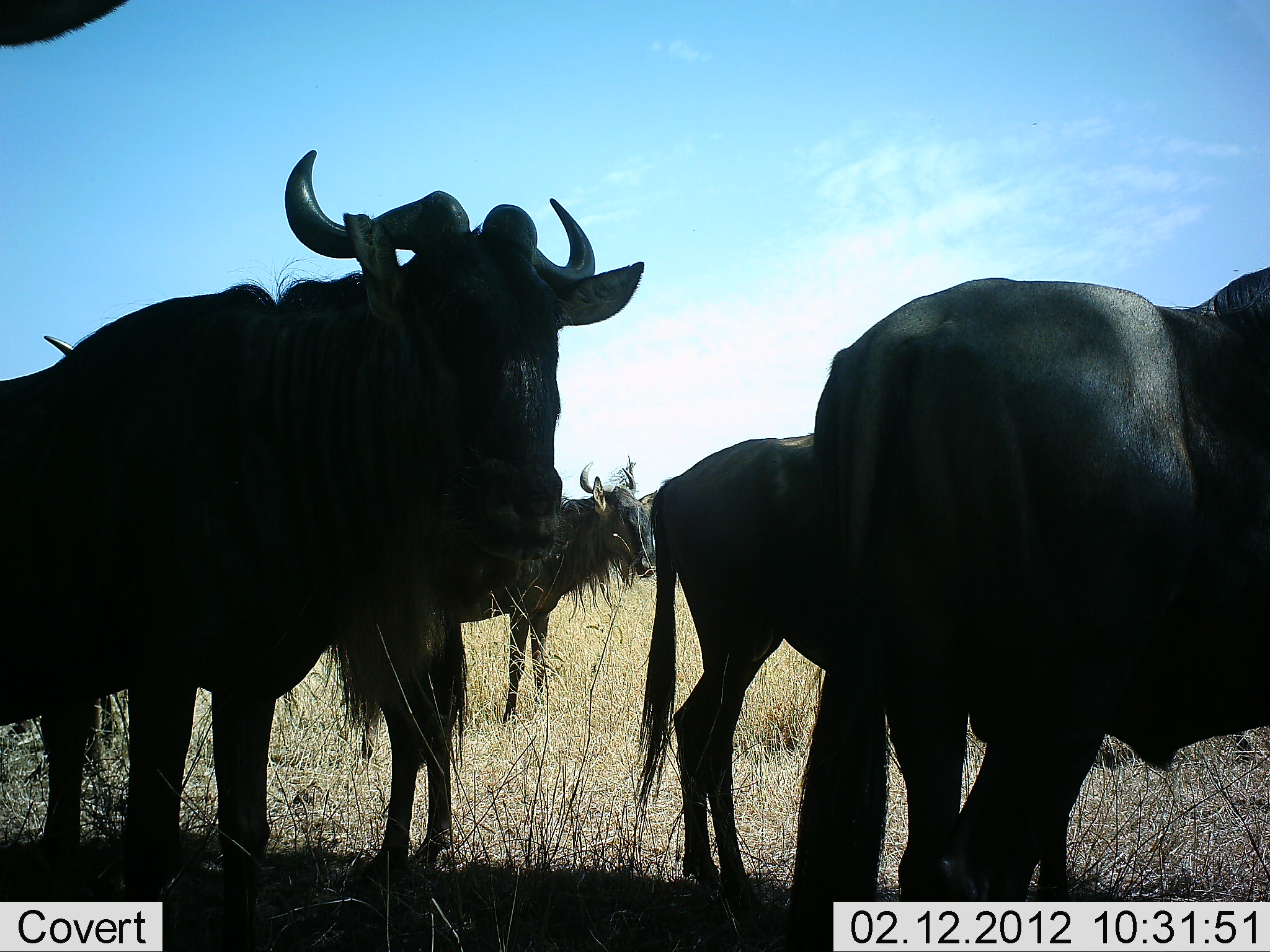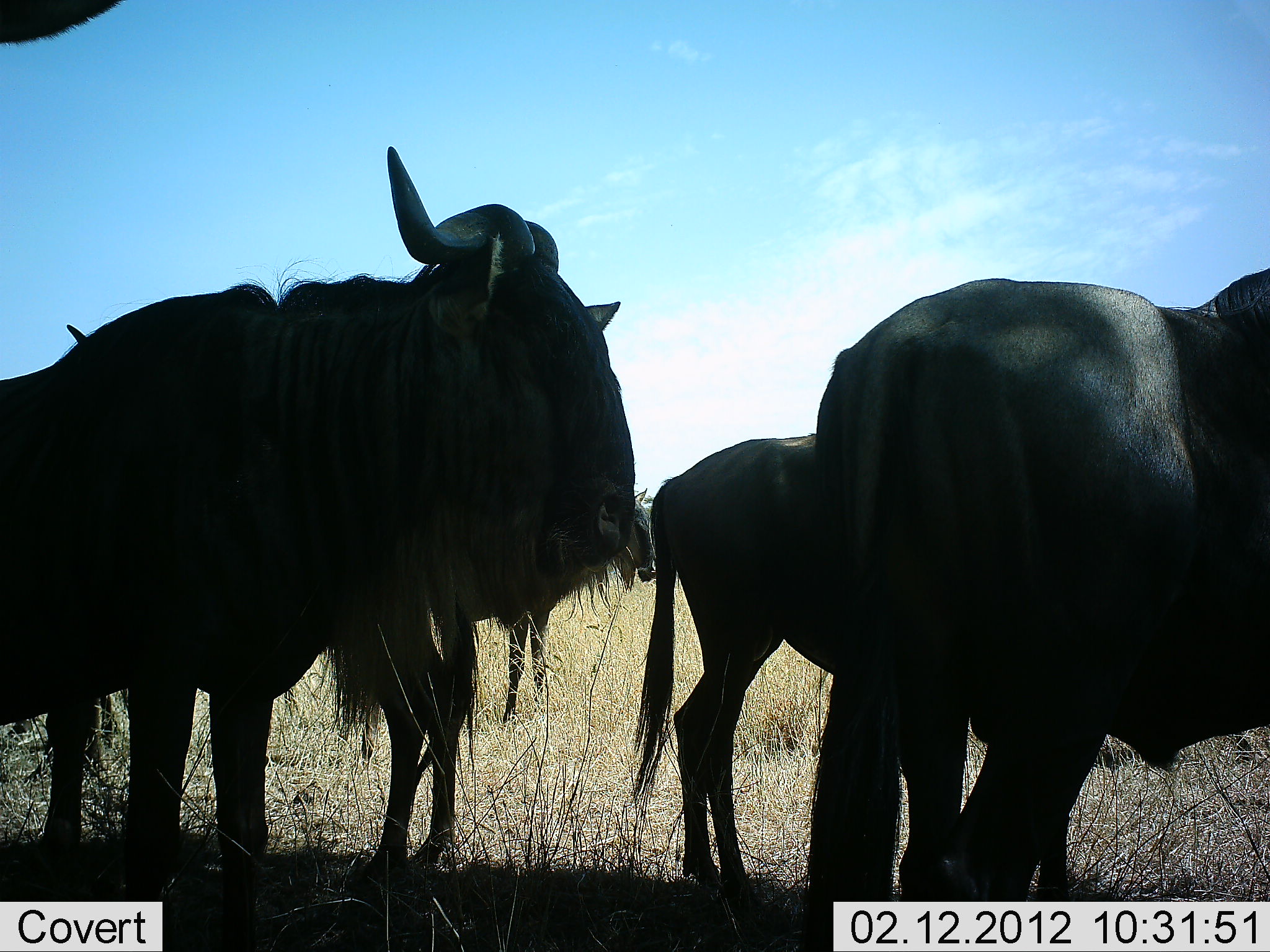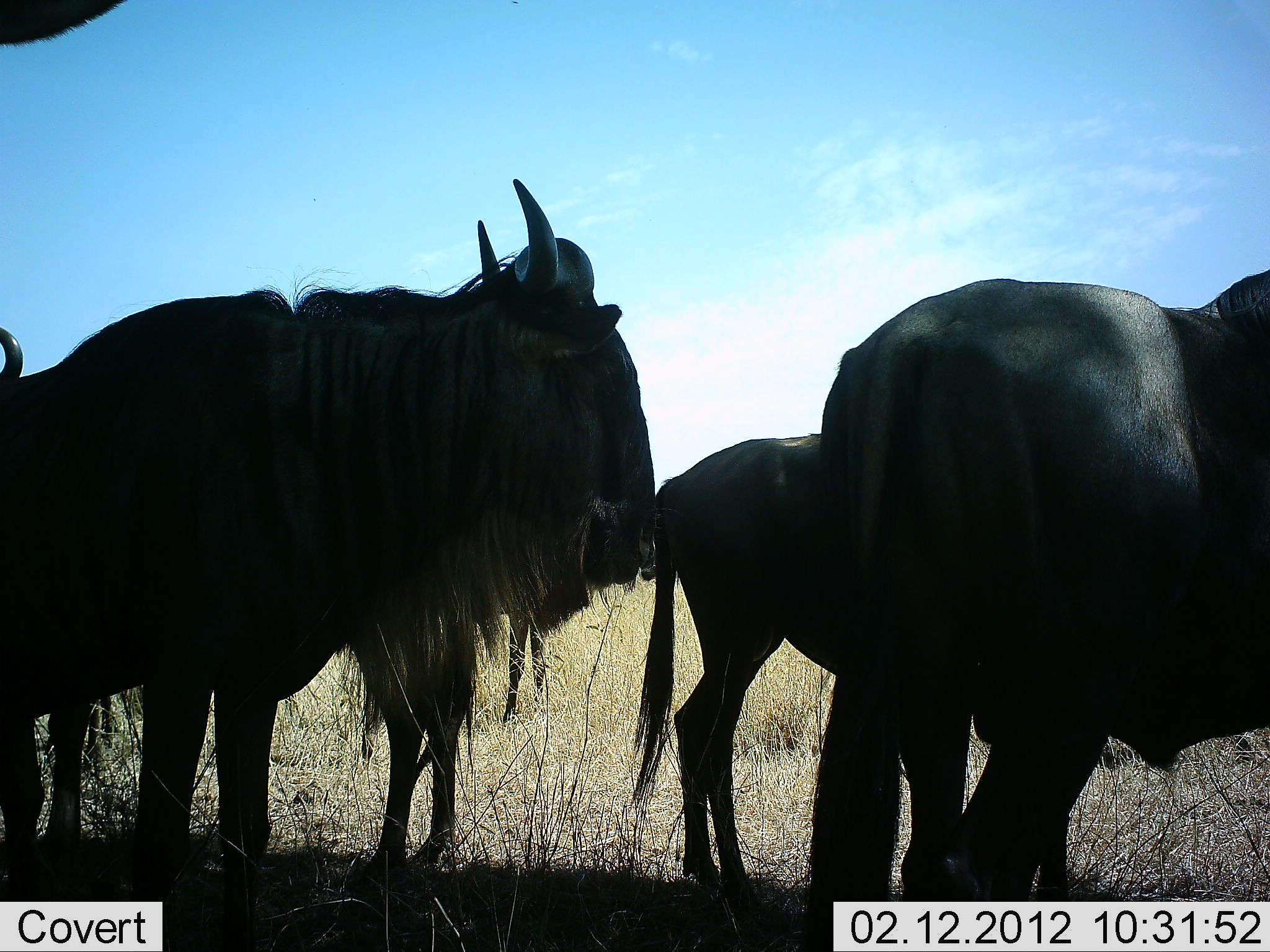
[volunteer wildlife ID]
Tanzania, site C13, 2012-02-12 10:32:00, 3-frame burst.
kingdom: Animalia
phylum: Chordata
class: Mammalia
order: Artiodactyla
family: Bovidae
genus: Connochaetes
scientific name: Connochaetes taurinus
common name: blue wildebeest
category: wildebeest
Wildebeest (blue wildebeest) (Connochaetes taurinus), count 5. Behavior (volunteer vote fractions): standing 89%, resting 5%, moving 5%, interacting 5%. Young present (vote fraction): 21%. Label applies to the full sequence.